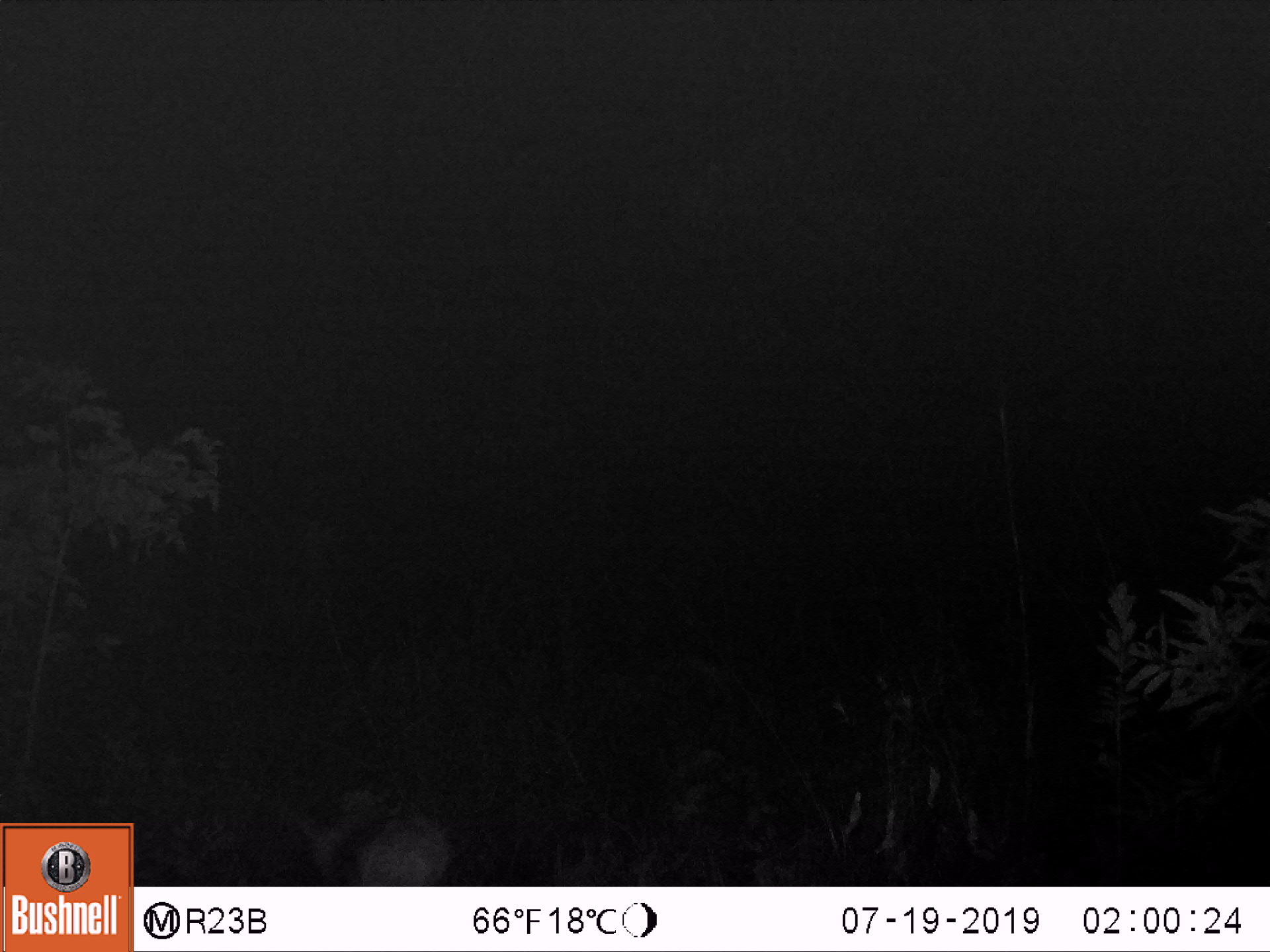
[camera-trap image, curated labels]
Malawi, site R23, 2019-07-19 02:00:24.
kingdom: Animalia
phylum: Chordata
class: Mammalia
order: Artiodactyla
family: Bovidae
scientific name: Antilopinae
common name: small antelope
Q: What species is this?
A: Small antelope (Antilopinae).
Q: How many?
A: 1.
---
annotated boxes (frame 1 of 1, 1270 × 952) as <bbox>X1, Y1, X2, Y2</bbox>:
small antelope: <bbox>288, 772, 456, 886</bbox>